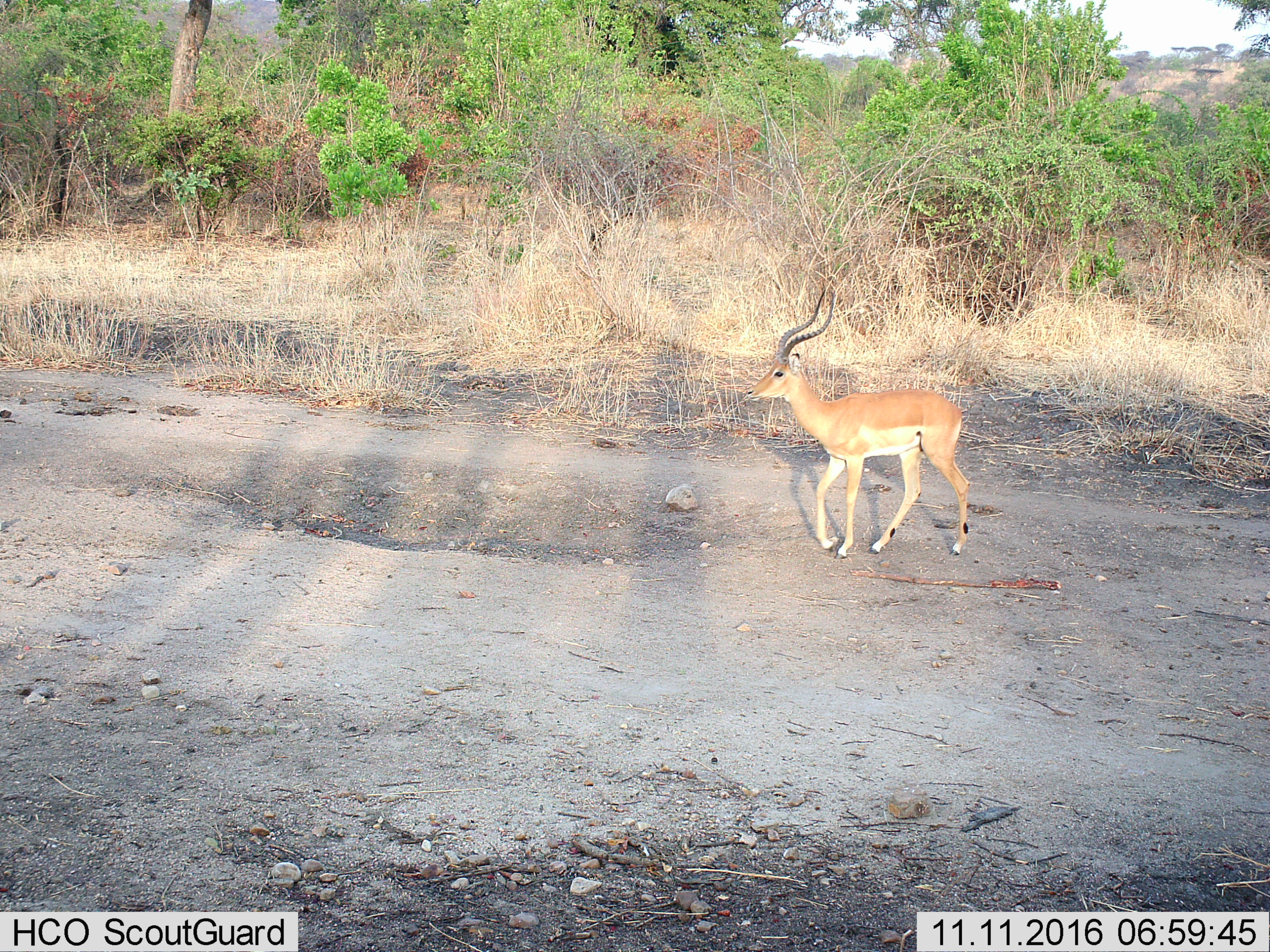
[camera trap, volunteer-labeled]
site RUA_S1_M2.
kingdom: Animalia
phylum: Chordata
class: Mammalia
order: Artiodactyla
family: Bovidae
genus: Aepyceros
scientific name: Aepyceros melampus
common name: impala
Impala (Aepyceros melampus), count 1. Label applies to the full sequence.